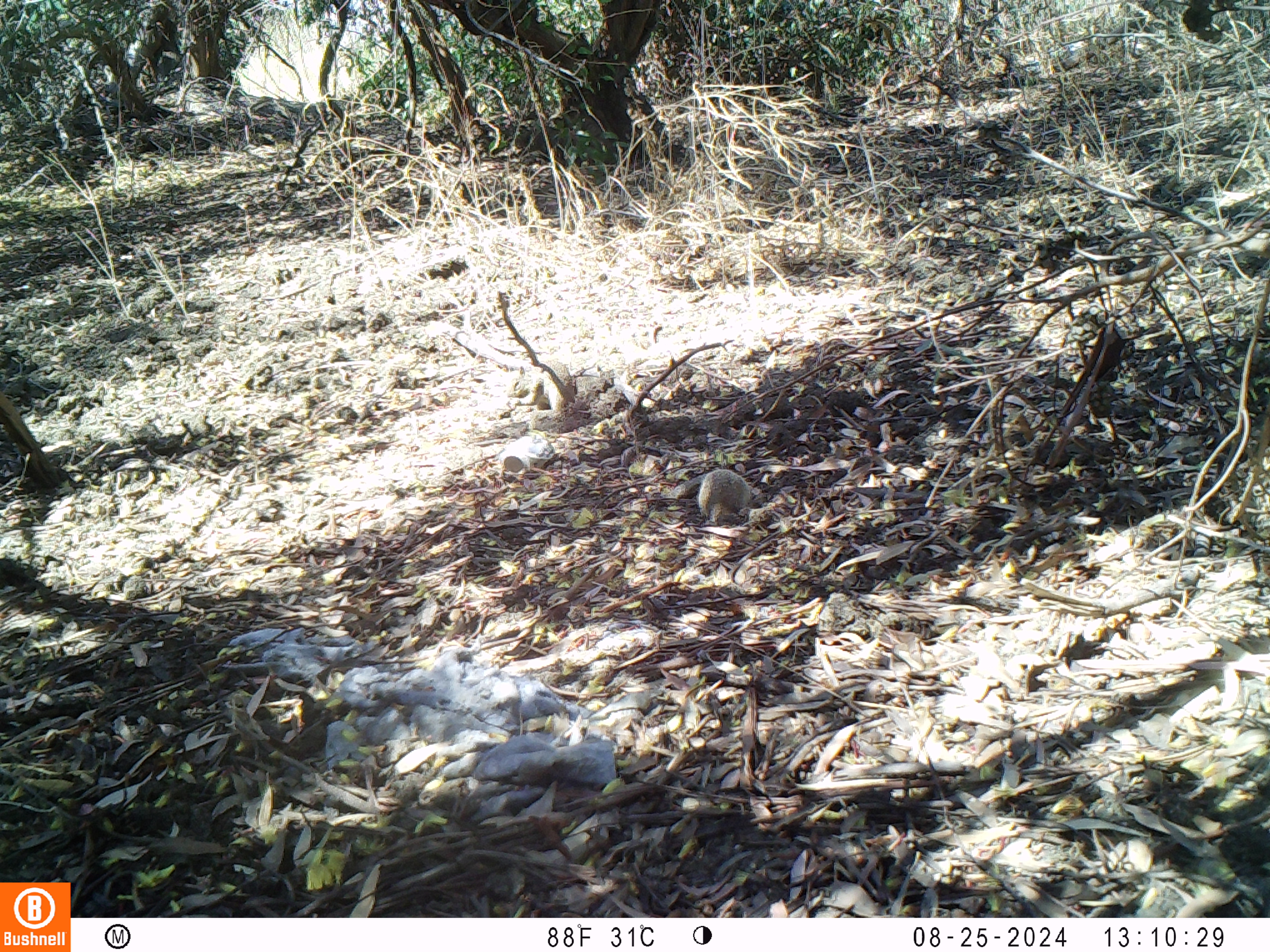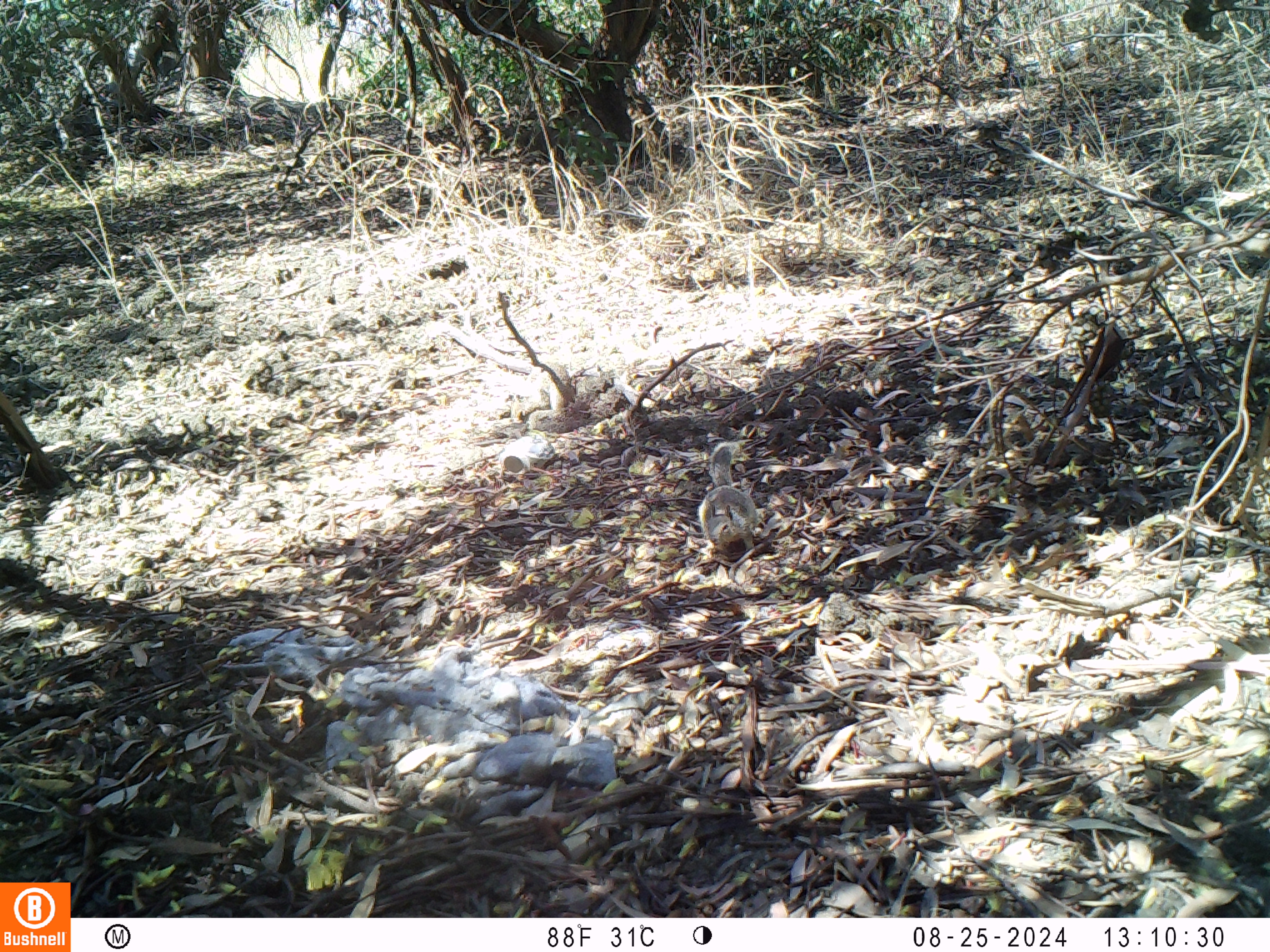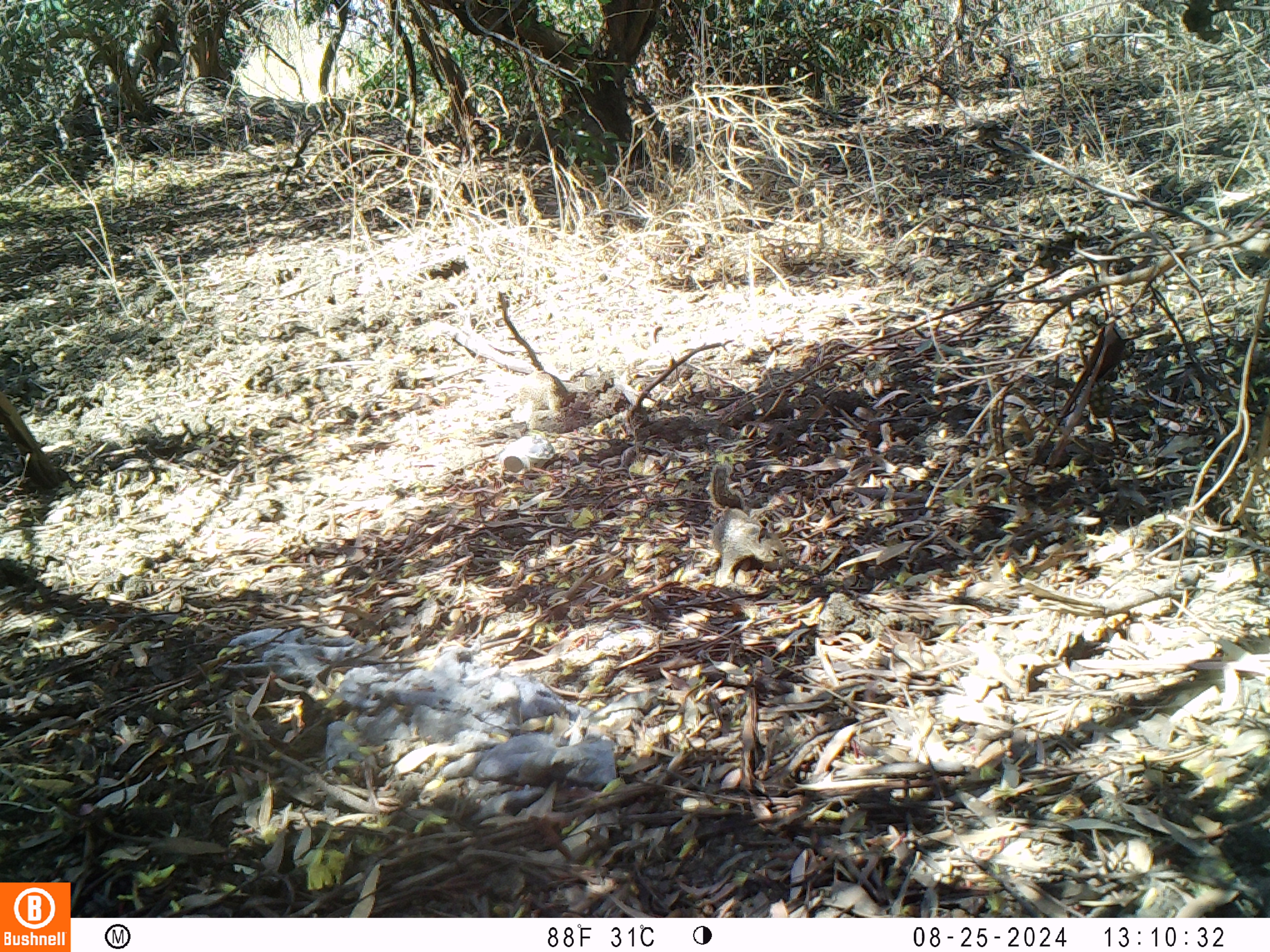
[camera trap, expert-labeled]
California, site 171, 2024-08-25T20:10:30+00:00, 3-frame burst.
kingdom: Animalia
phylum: Chordata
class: Mammalia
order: Rodentia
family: Sciuridae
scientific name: Sciuridae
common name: squirrel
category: unknown squirrel